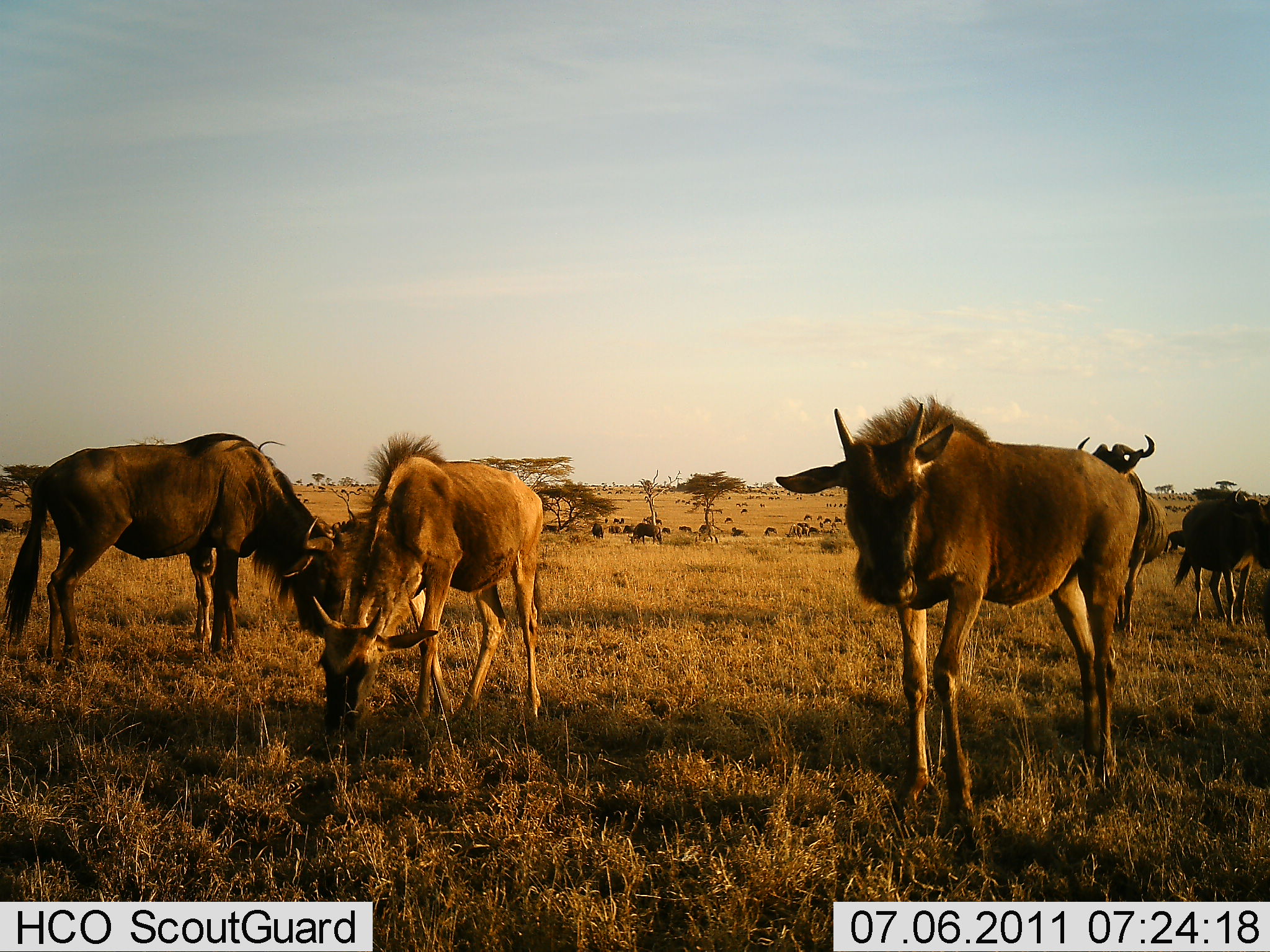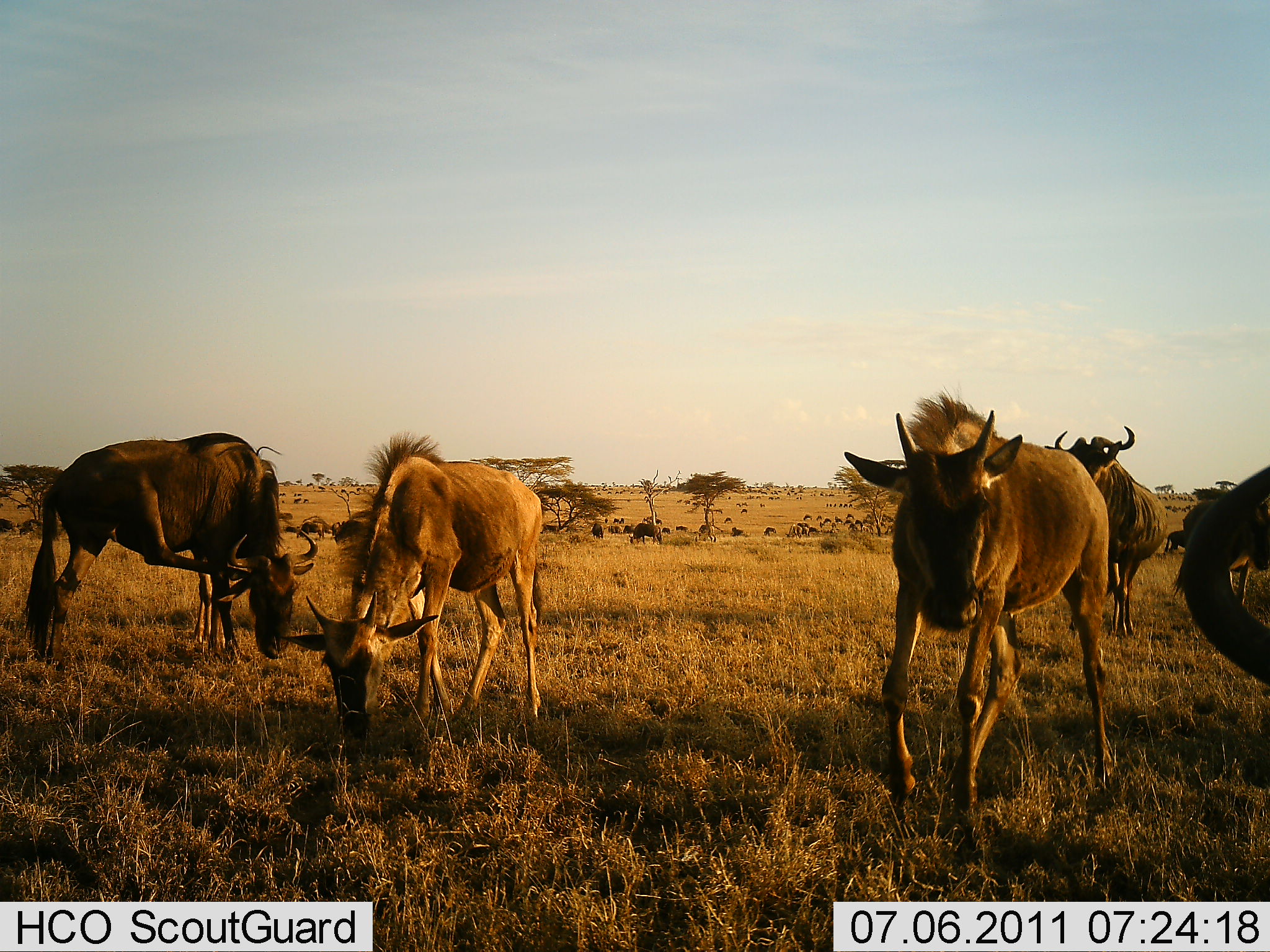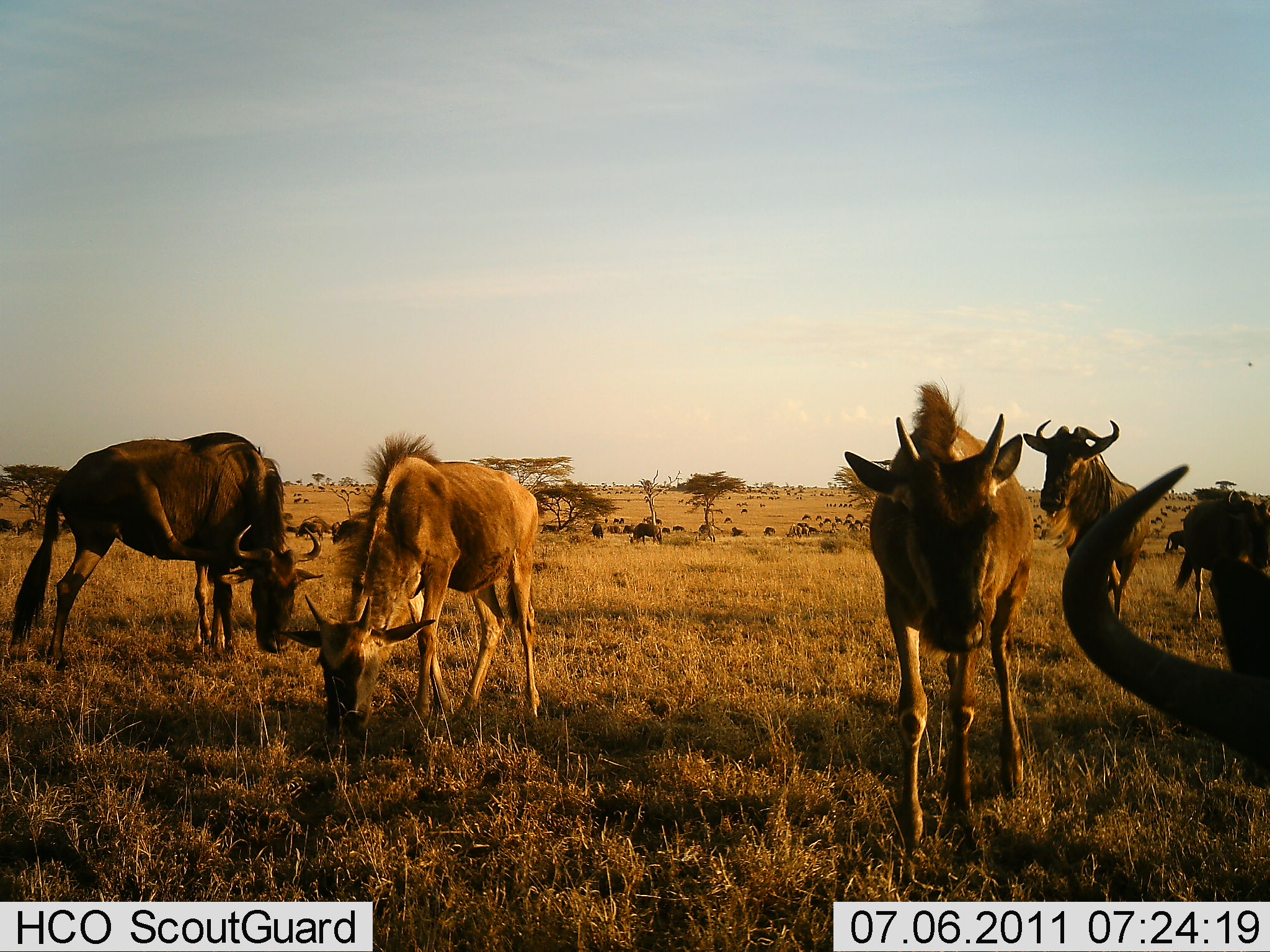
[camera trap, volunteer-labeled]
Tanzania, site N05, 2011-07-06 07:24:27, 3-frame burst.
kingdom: Animalia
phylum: Chordata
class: Mammalia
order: Artiodactyla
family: Bovidae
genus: Connochaetes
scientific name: Connochaetes taurinus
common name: blue wildebeest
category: wildebeest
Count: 6.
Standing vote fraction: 45%.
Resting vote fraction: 9%.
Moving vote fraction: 27%.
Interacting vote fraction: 9%.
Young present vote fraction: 27%.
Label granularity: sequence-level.